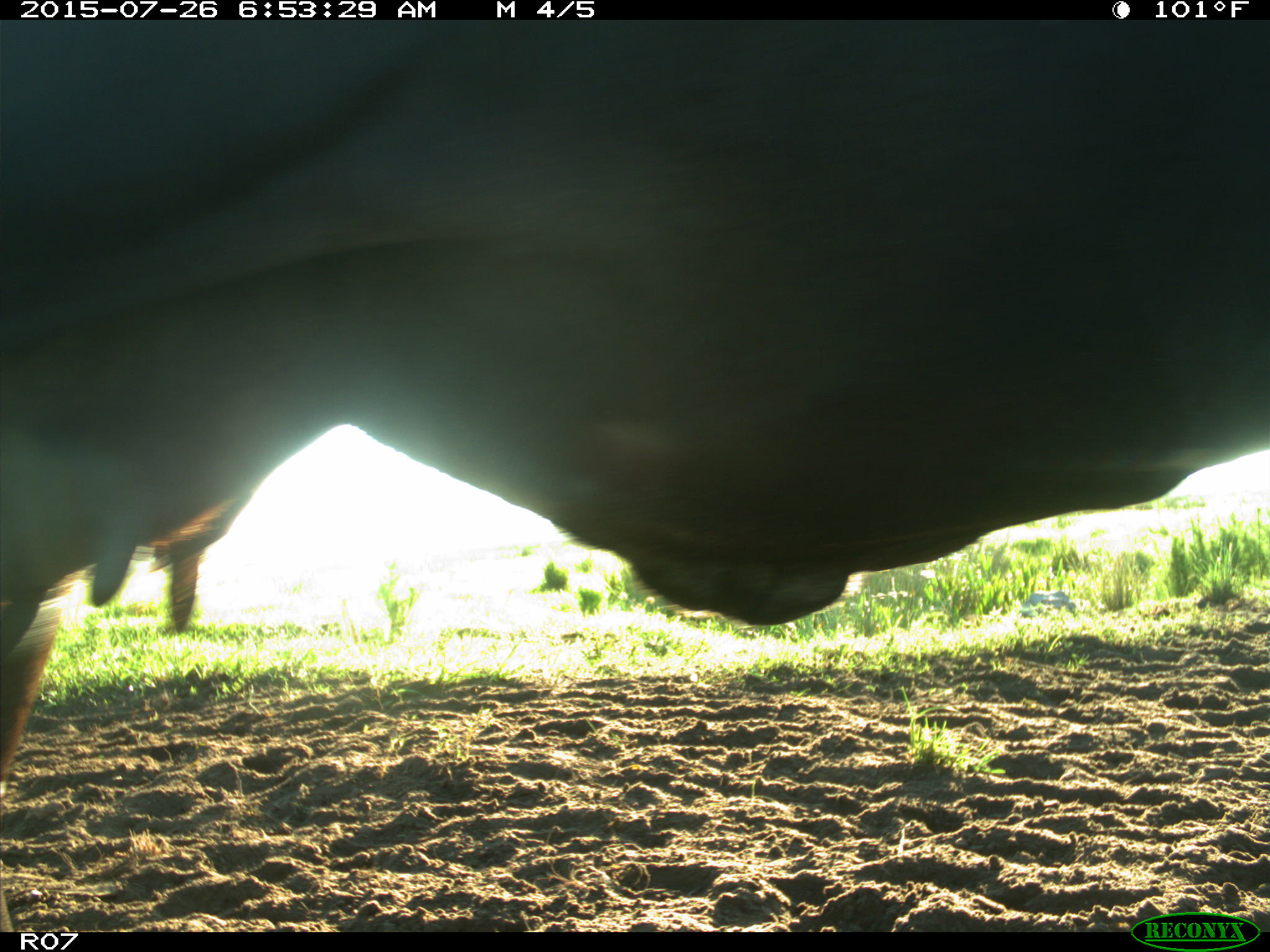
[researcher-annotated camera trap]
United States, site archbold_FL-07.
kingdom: Animalia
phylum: Chordata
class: Mammalia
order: Artiodactyla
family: Bovidae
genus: Bos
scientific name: Bos taurus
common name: domestic cow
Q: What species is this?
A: Bos taurus (domestic cow).